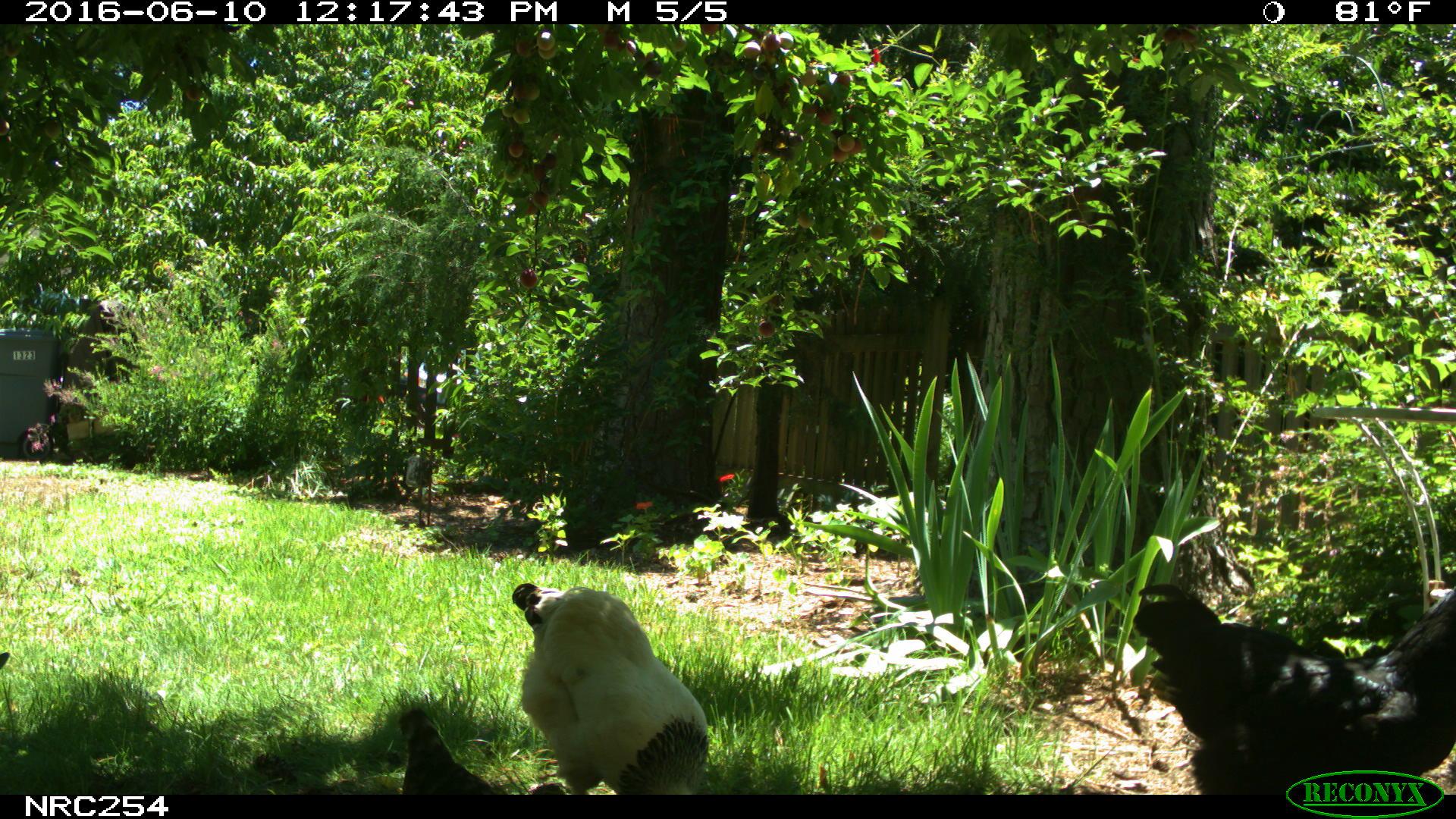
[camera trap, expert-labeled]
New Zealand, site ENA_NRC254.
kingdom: Animalia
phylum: Chordata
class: Aves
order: Galliformes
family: Phasianidae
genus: Gallus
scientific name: Gallus gallus domesticus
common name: chicken